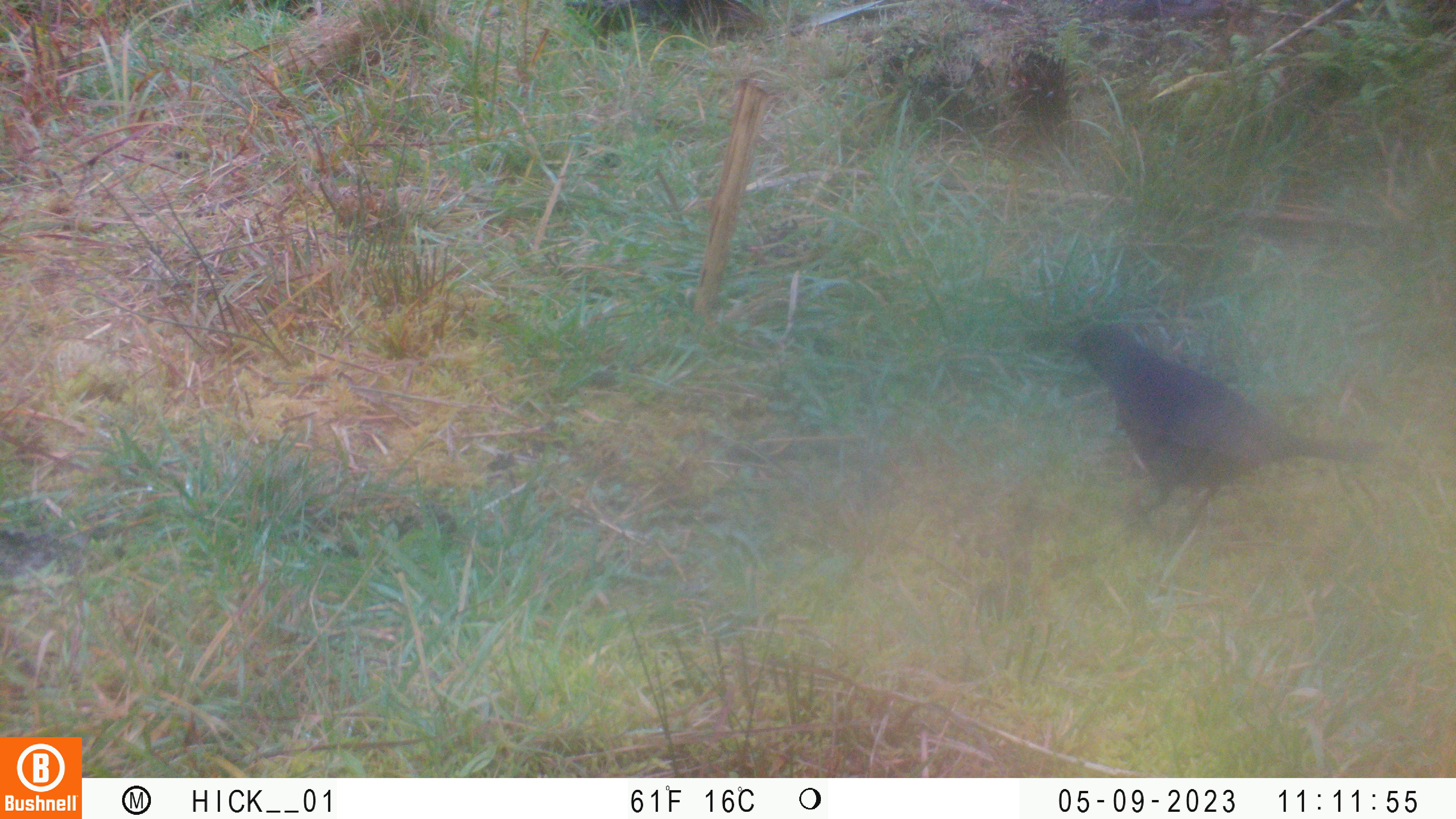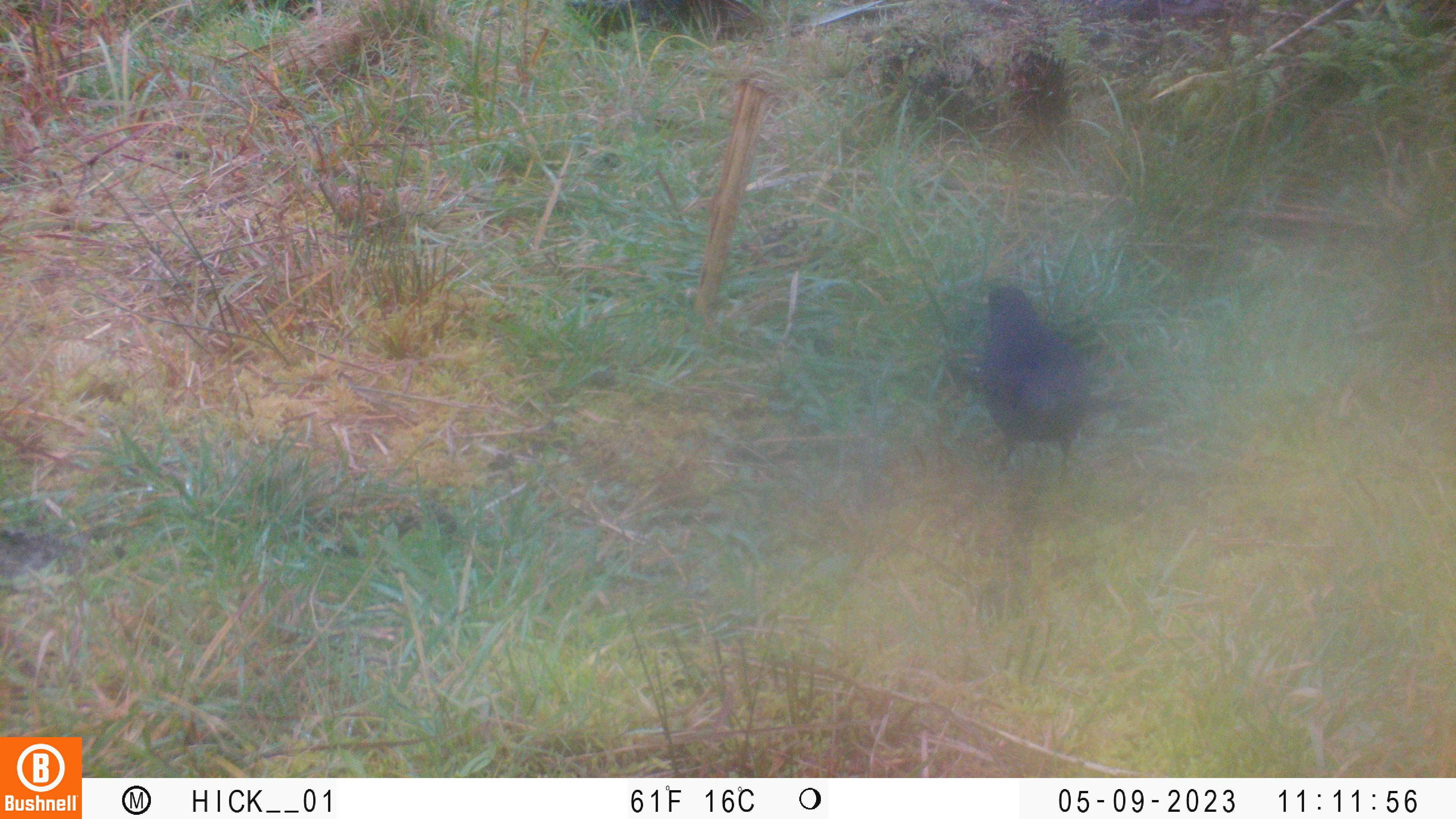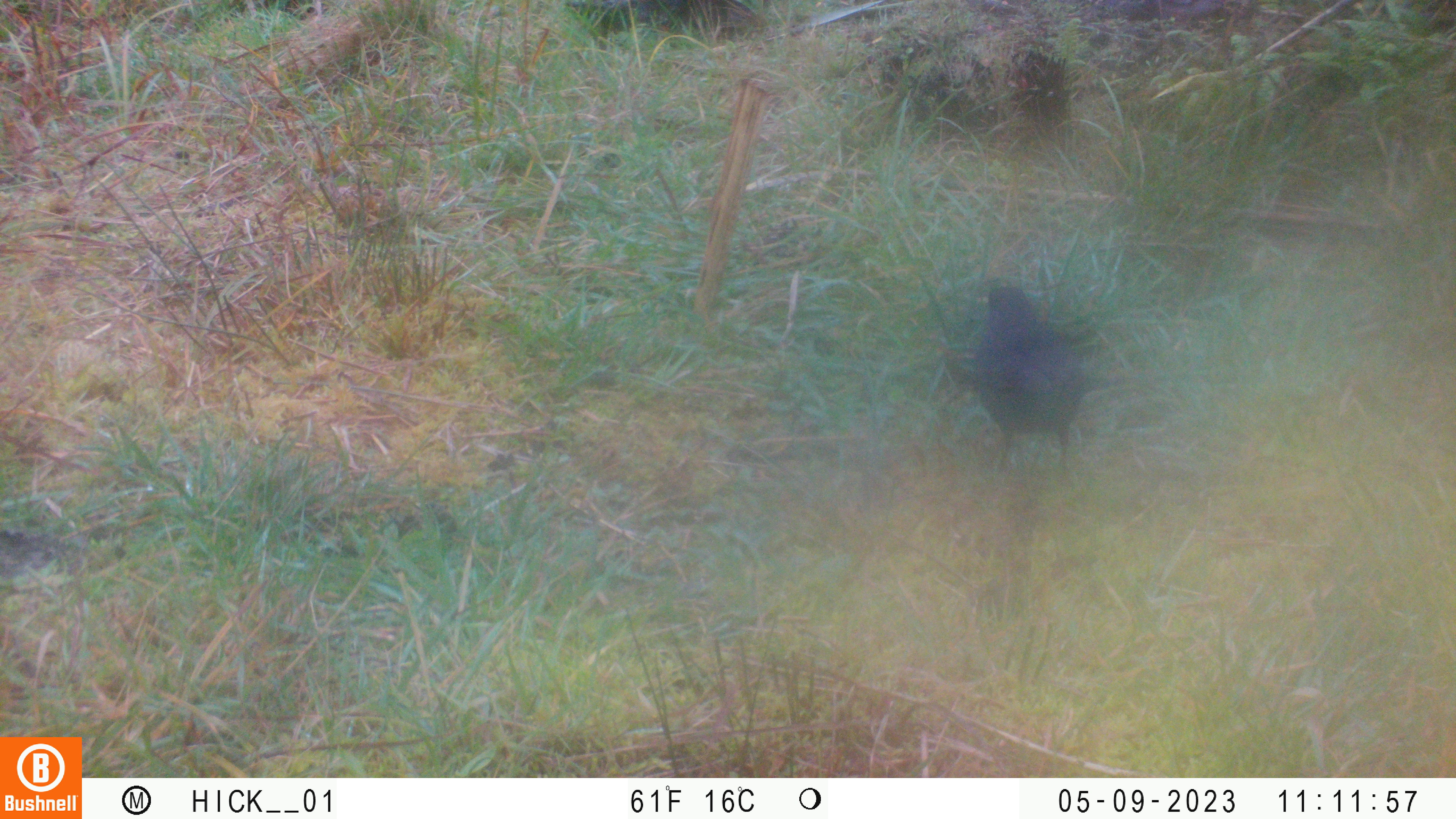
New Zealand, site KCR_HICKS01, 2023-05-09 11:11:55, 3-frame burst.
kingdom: Animalia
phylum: Chordata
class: Aves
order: Passeriformes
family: Turdidae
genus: Turdus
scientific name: Turdus merula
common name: eurasian blackbird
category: blackbird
Blackbird (eurasian blackbird) (Turdus merula).